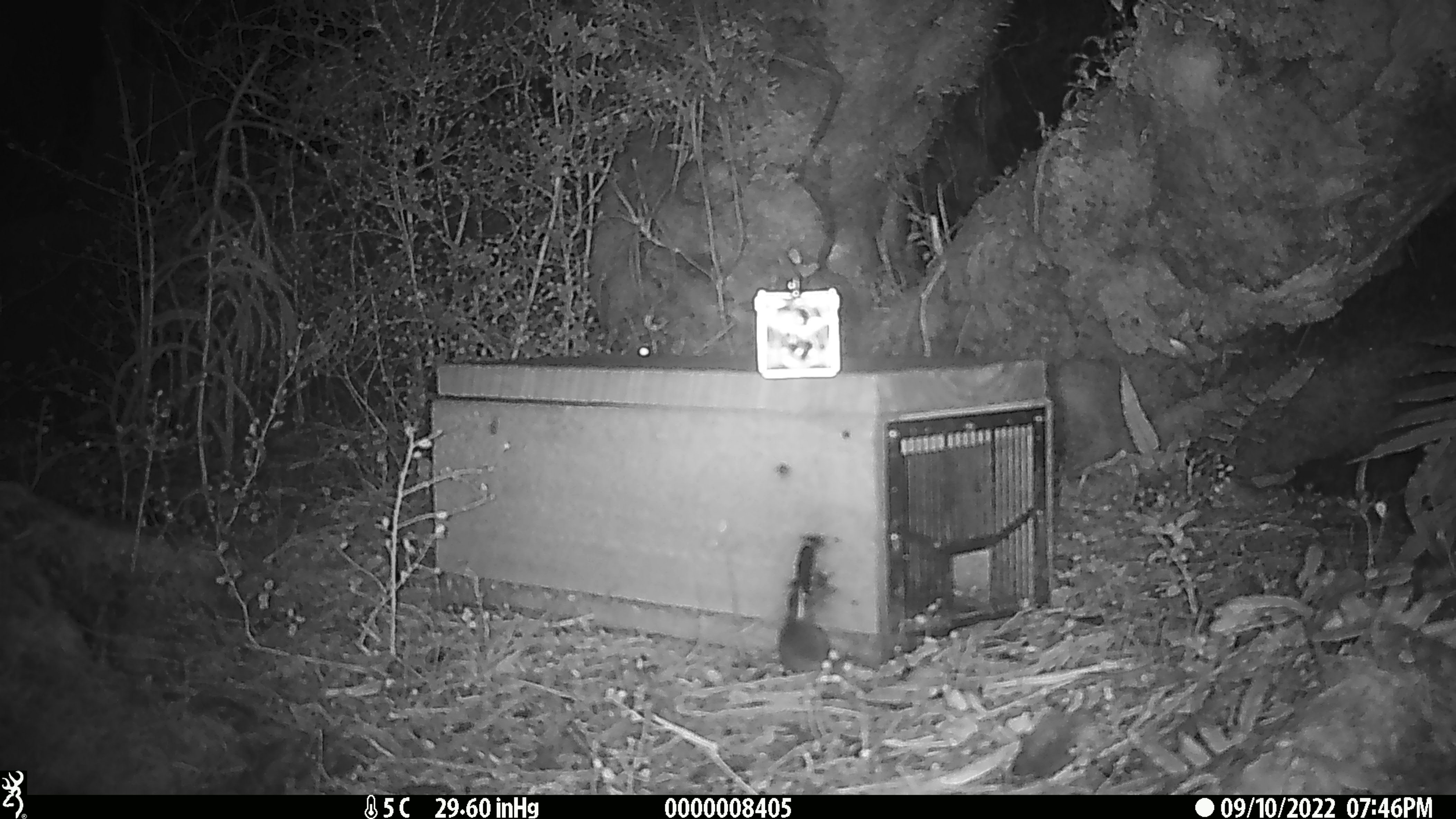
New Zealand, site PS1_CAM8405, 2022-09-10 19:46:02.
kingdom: Animalia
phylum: Chordata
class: Mammalia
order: Rodentia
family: Muridae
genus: Mus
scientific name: Mus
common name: mouse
Mouse (Mus).